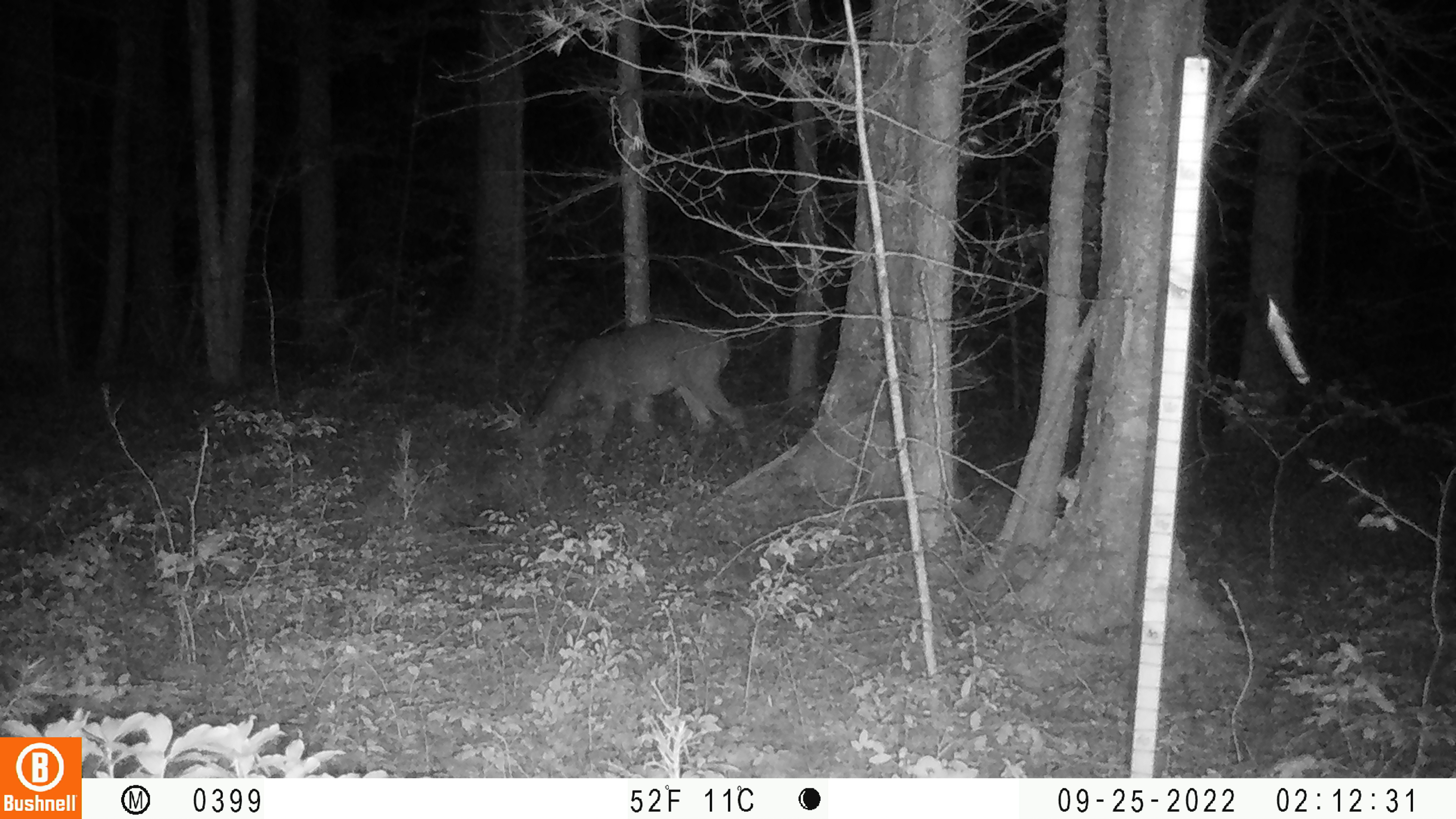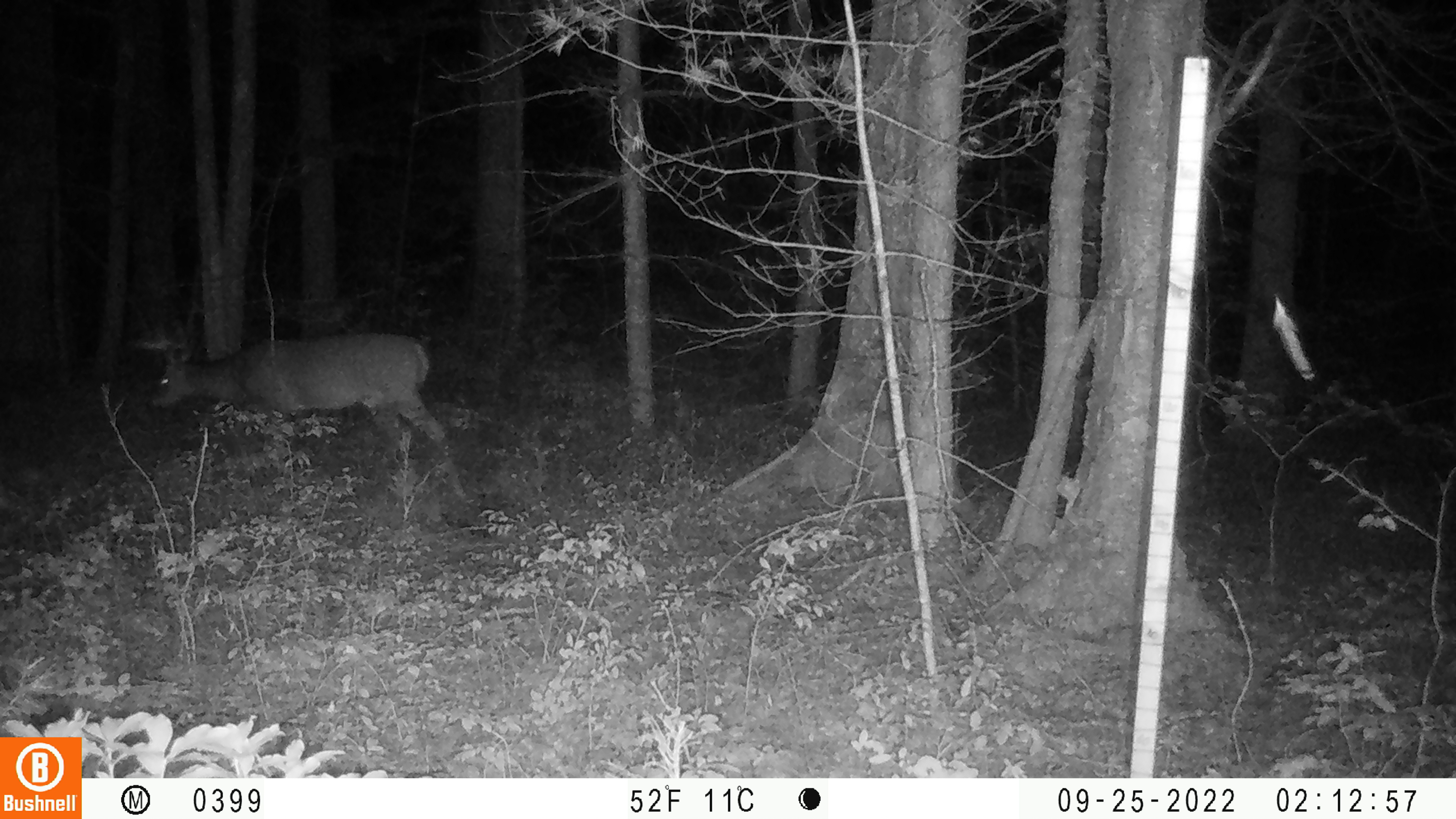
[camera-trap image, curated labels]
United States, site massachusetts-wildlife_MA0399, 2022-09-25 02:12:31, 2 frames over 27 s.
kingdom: Animalia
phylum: Chordata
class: Mammalia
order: Artiodactyla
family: Cervidae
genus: Odocoileus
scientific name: Odocoileus virginianus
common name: white-tailed deer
White-tailed deer (Odocoileus virginianus).